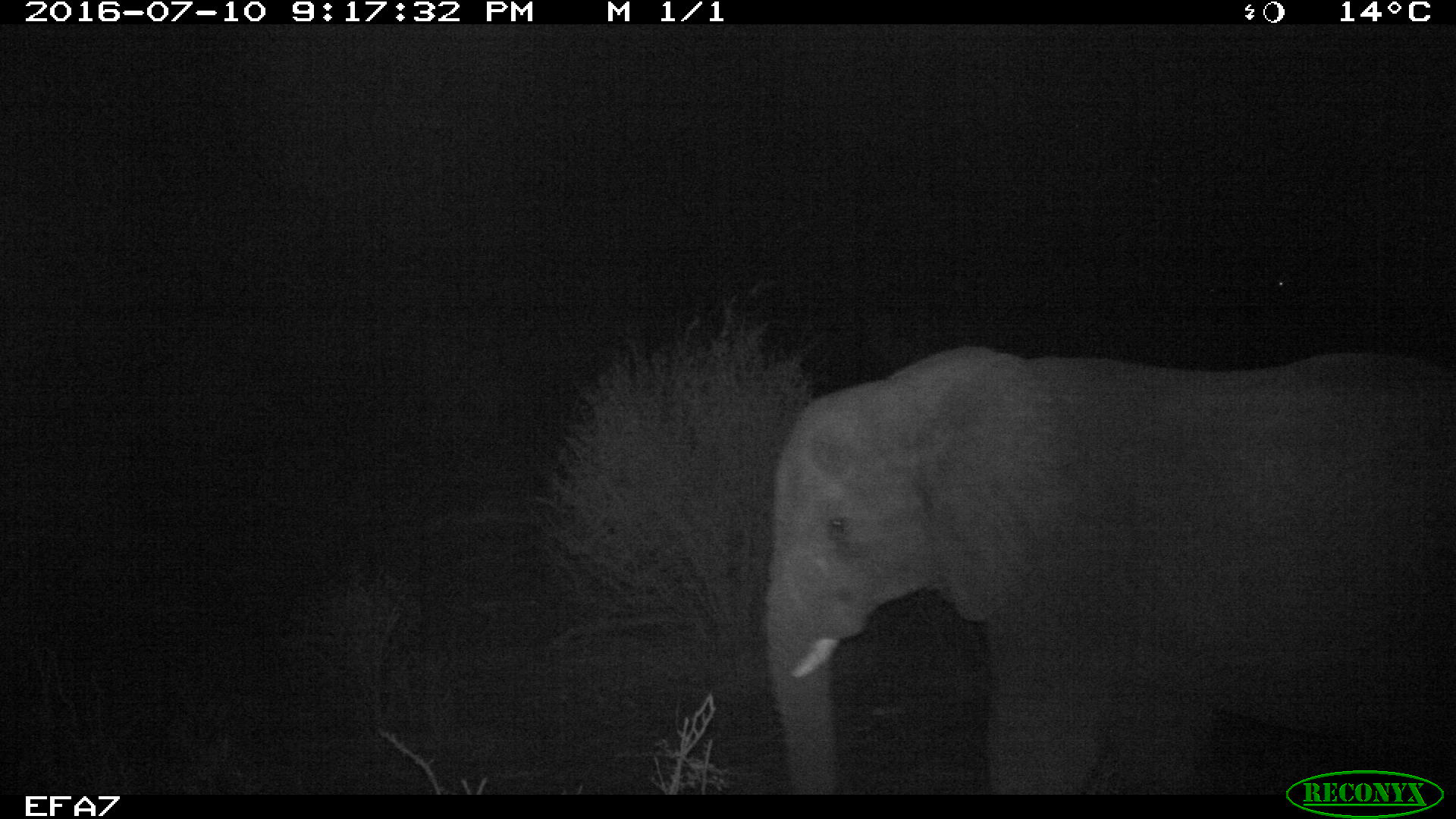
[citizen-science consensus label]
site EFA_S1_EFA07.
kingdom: Animalia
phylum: Chordata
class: Mammalia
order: Proboscidea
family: Elephantidae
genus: Loxodonta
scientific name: Loxodonta africana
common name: african bush elephant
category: elephant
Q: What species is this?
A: Elephant (african bush elephant) (Loxodonta africana).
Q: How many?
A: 1.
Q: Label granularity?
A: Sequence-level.